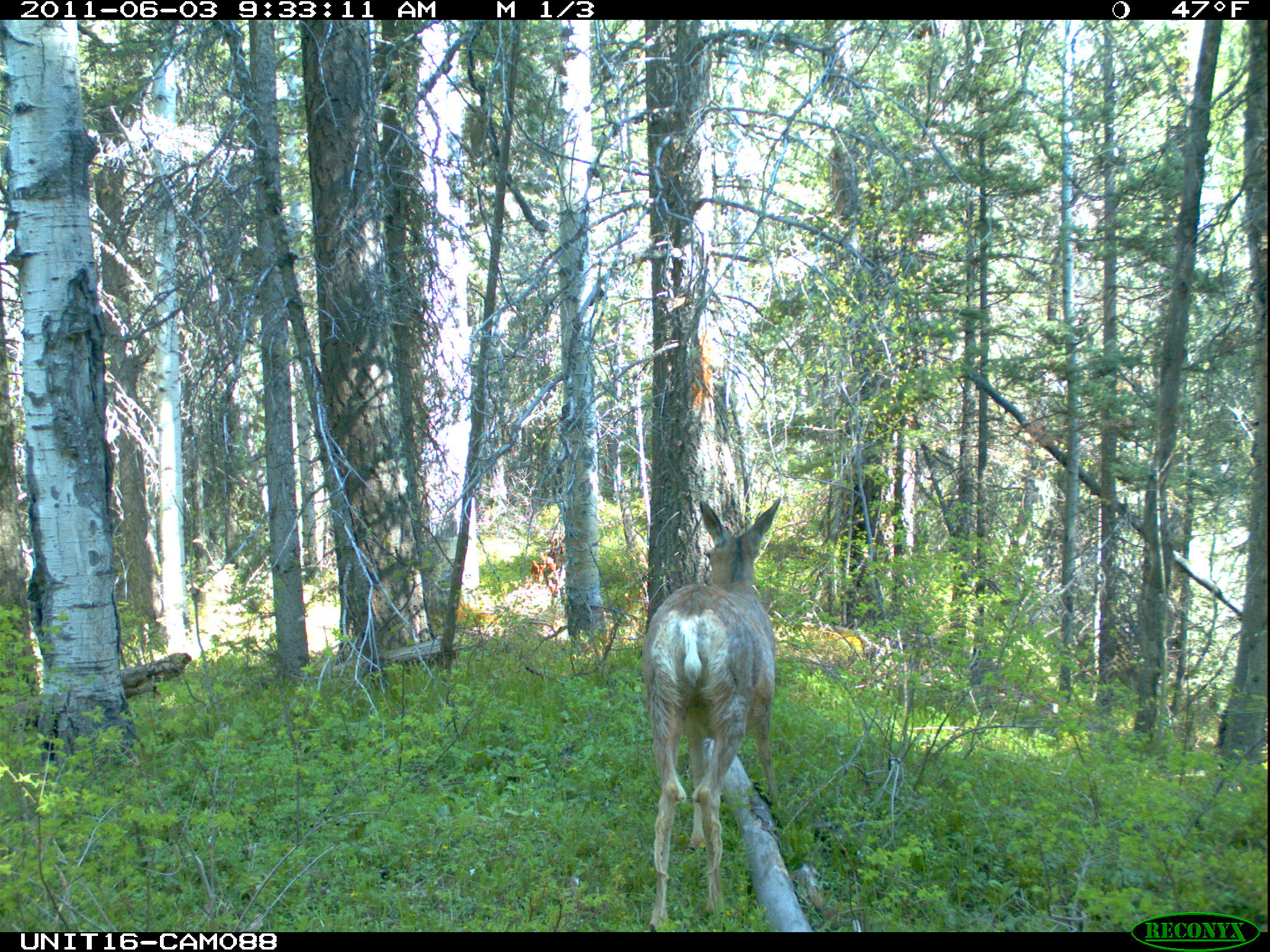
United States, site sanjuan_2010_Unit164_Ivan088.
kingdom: Animalia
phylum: Chordata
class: Mammalia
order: Artiodactyla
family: Cervidae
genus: Odocoileus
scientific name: Odocoileus hemionus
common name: mule deer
Odocoileus hemionus (mule deer).